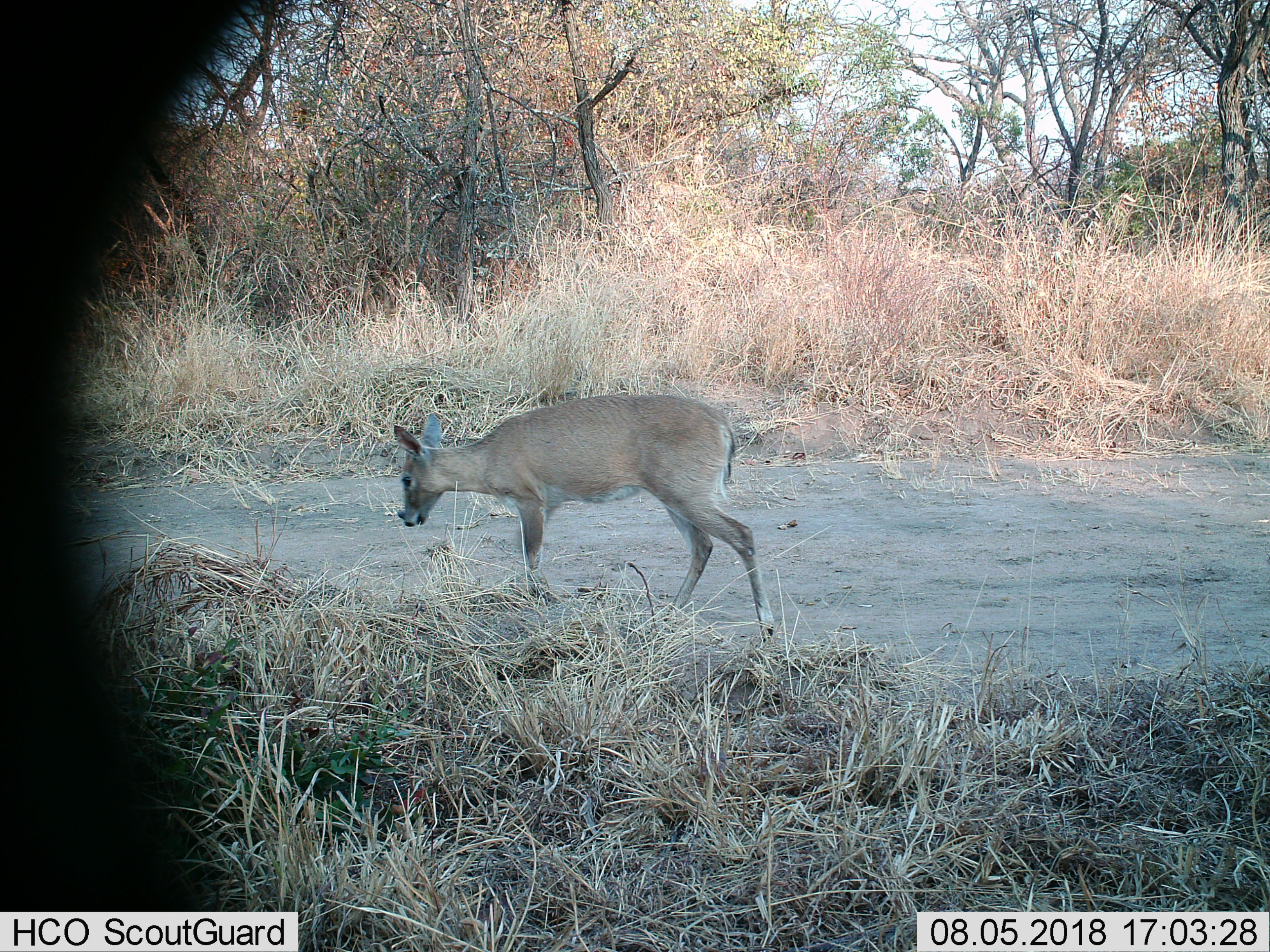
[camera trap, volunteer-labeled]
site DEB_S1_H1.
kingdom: Animalia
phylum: Chordata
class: Mammalia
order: Artiodactyla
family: Bovidae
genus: Sylvicapra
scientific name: Sylvicapra grimmia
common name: common duiker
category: duikercommongrey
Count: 1.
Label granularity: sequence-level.